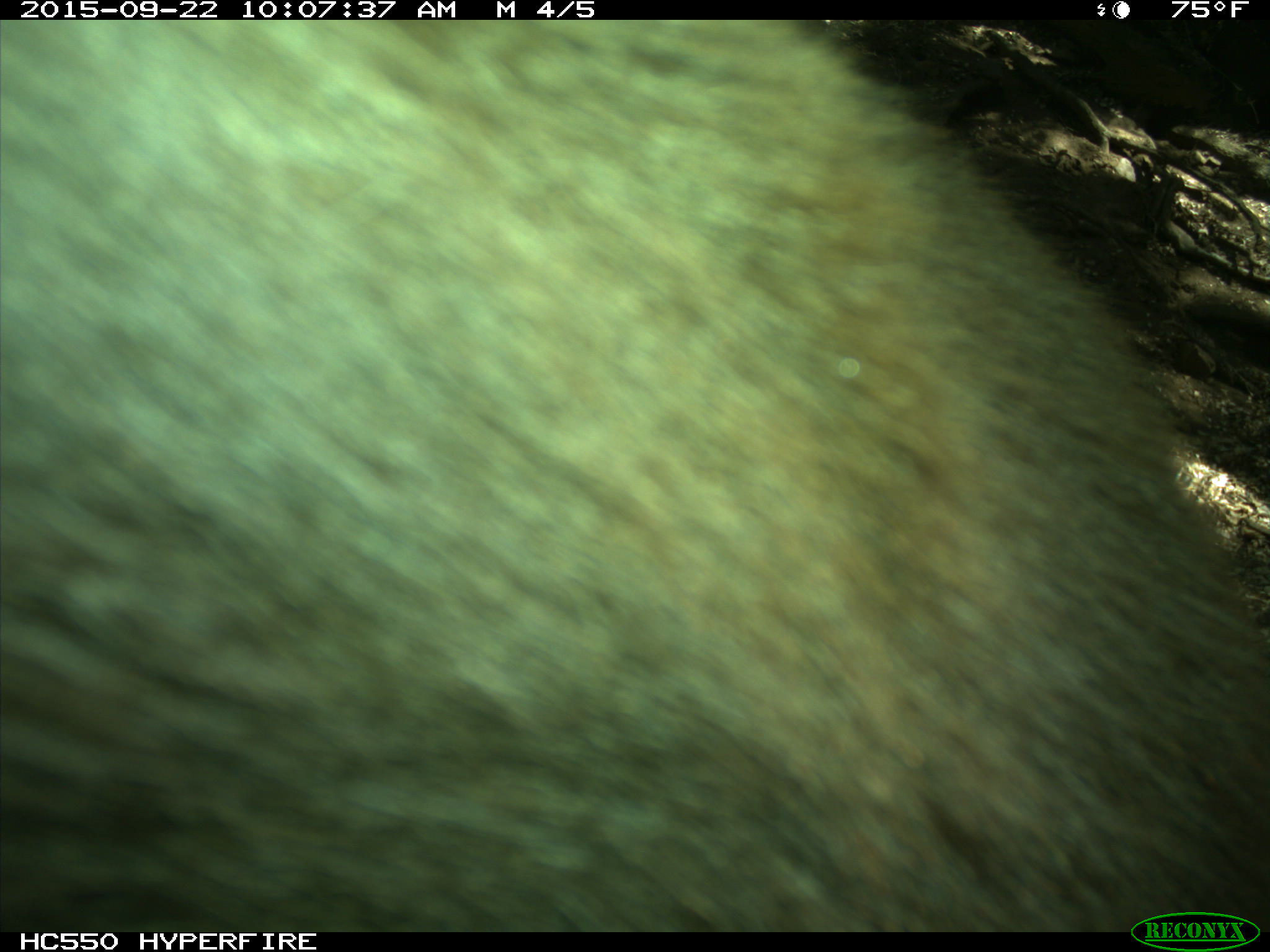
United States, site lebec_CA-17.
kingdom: Animalia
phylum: Chordata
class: Mammalia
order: Carnivora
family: Ursidae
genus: Ursus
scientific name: Ursus americanus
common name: american black bear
Ursus americanus (american black bear).